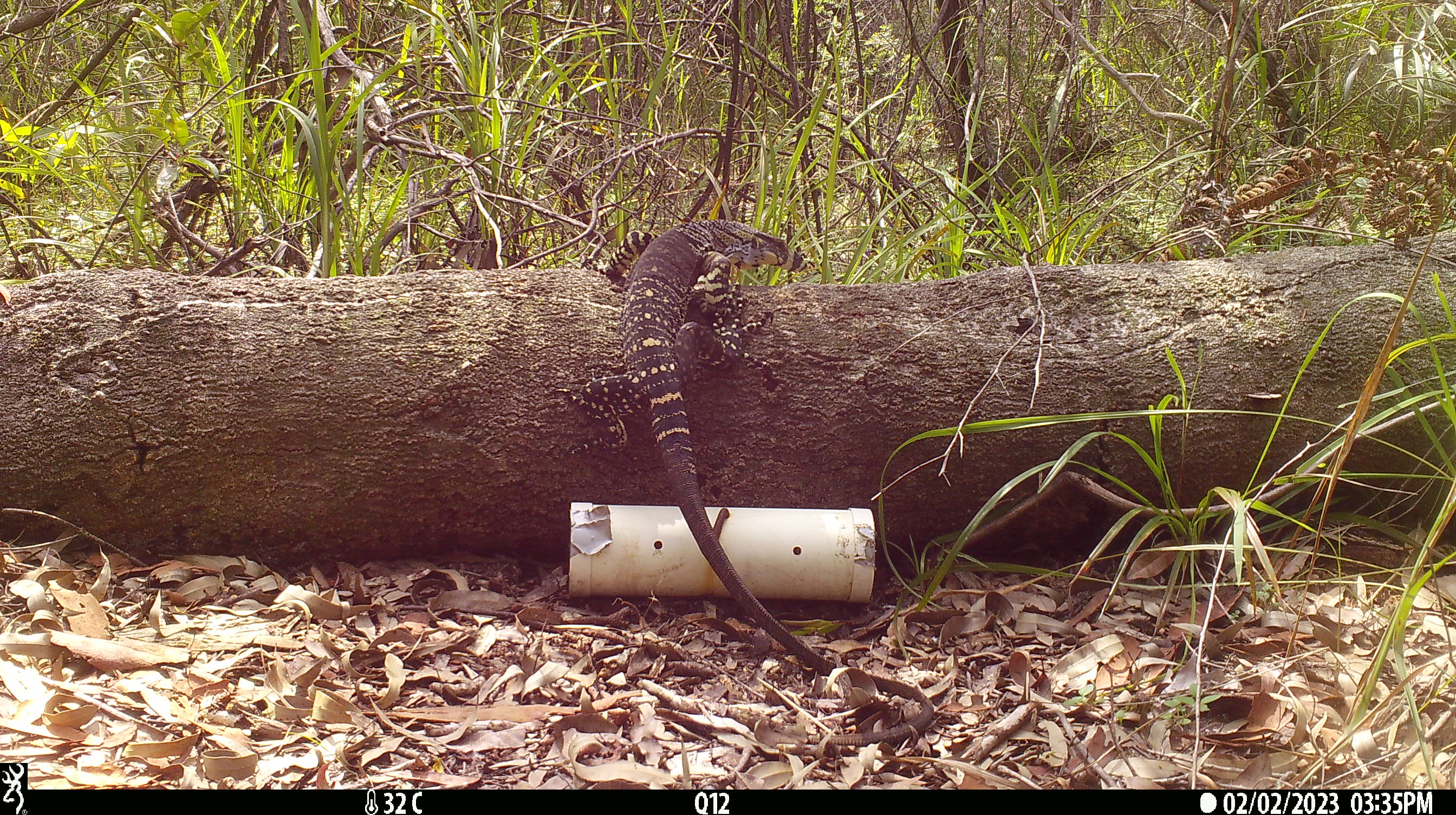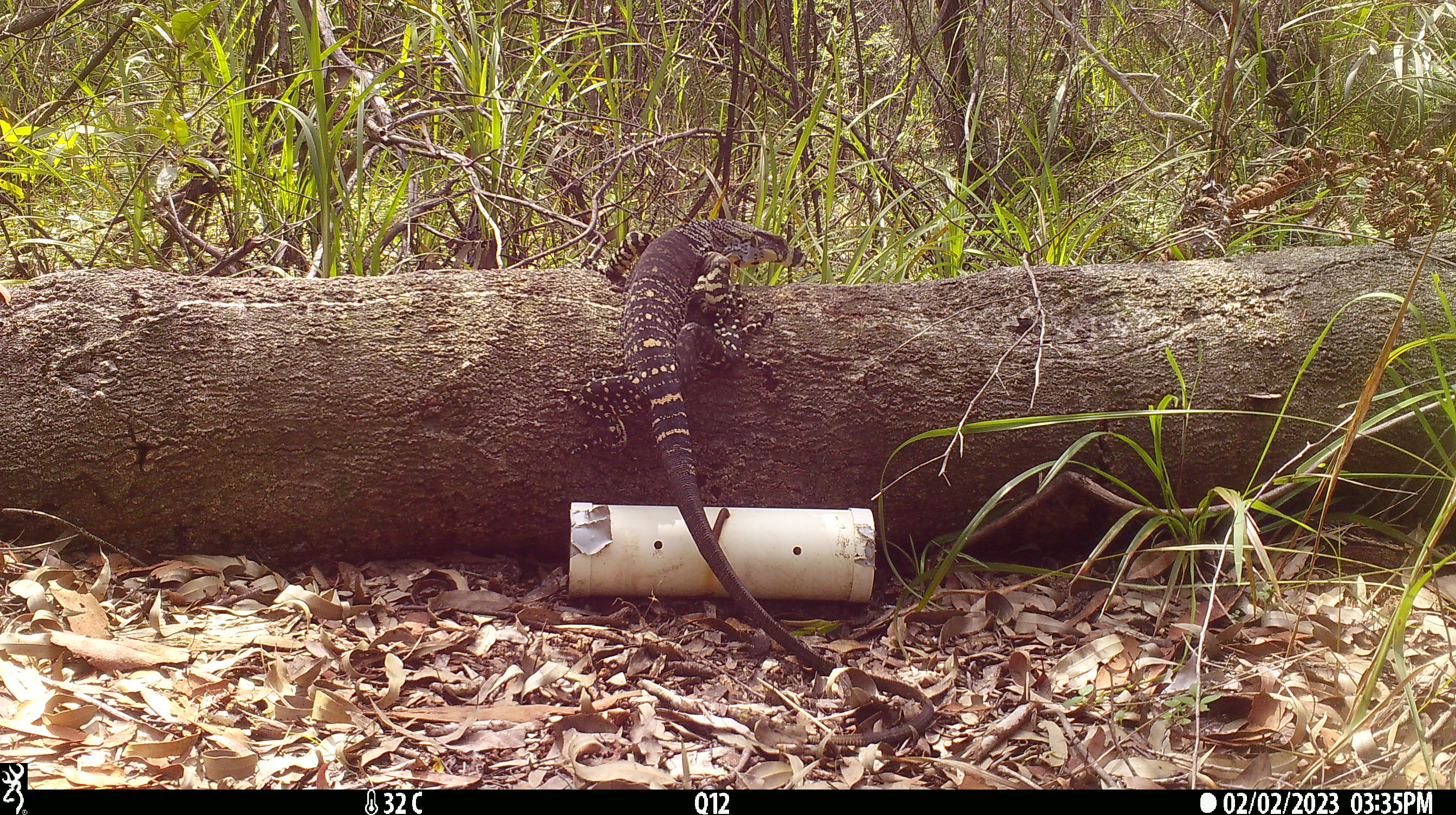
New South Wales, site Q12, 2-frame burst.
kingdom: Animalia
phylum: Chordata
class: Reptilia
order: Squamata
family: Varanidae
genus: Varanus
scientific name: Varanus varius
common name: lace monitor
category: goanna